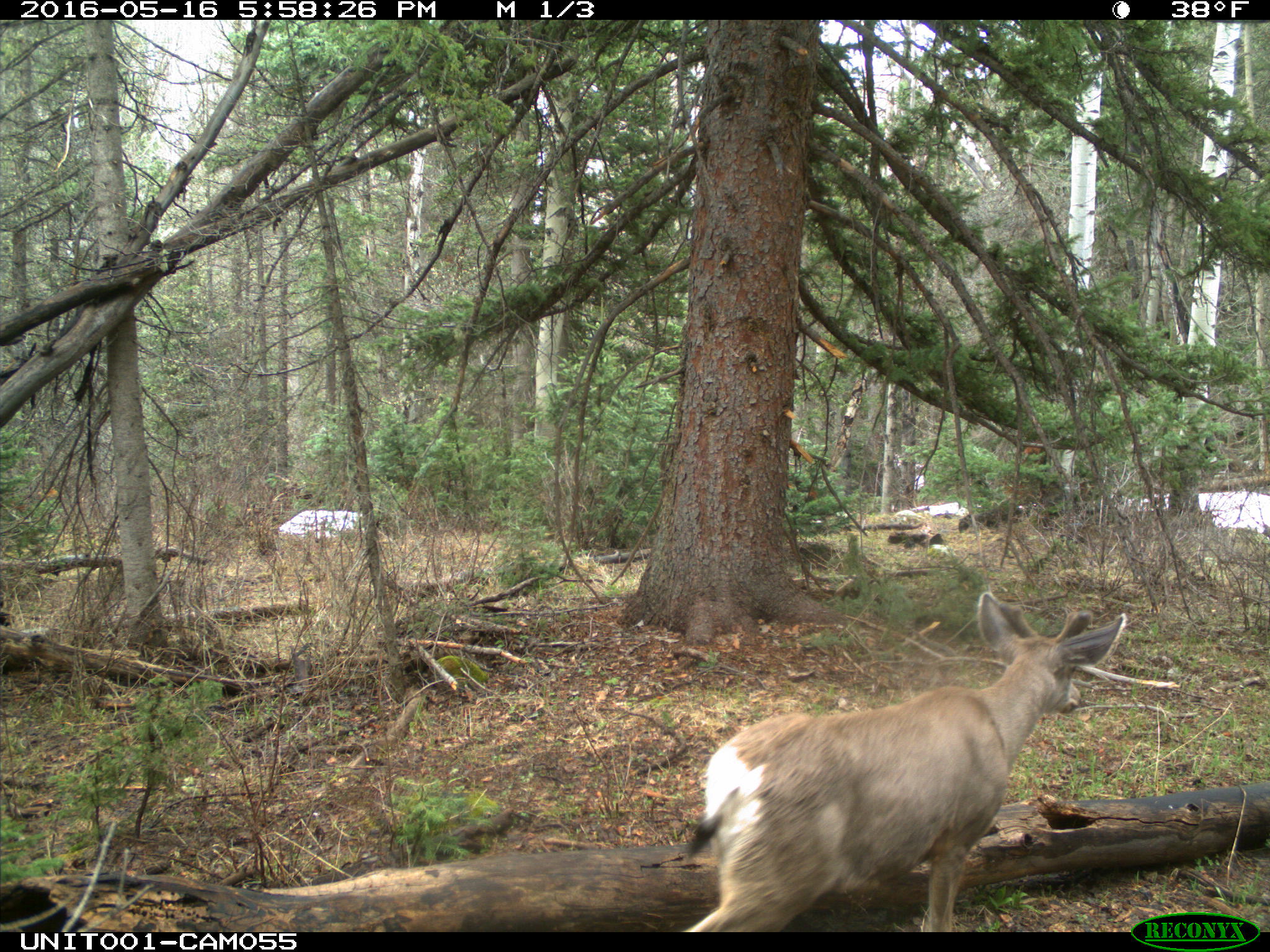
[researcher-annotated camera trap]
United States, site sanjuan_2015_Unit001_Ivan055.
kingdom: Animalia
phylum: Chordata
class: Mammalia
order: Artiodactyla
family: Cervidae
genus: Odocoileus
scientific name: Odocoileus hemionus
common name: mule deer